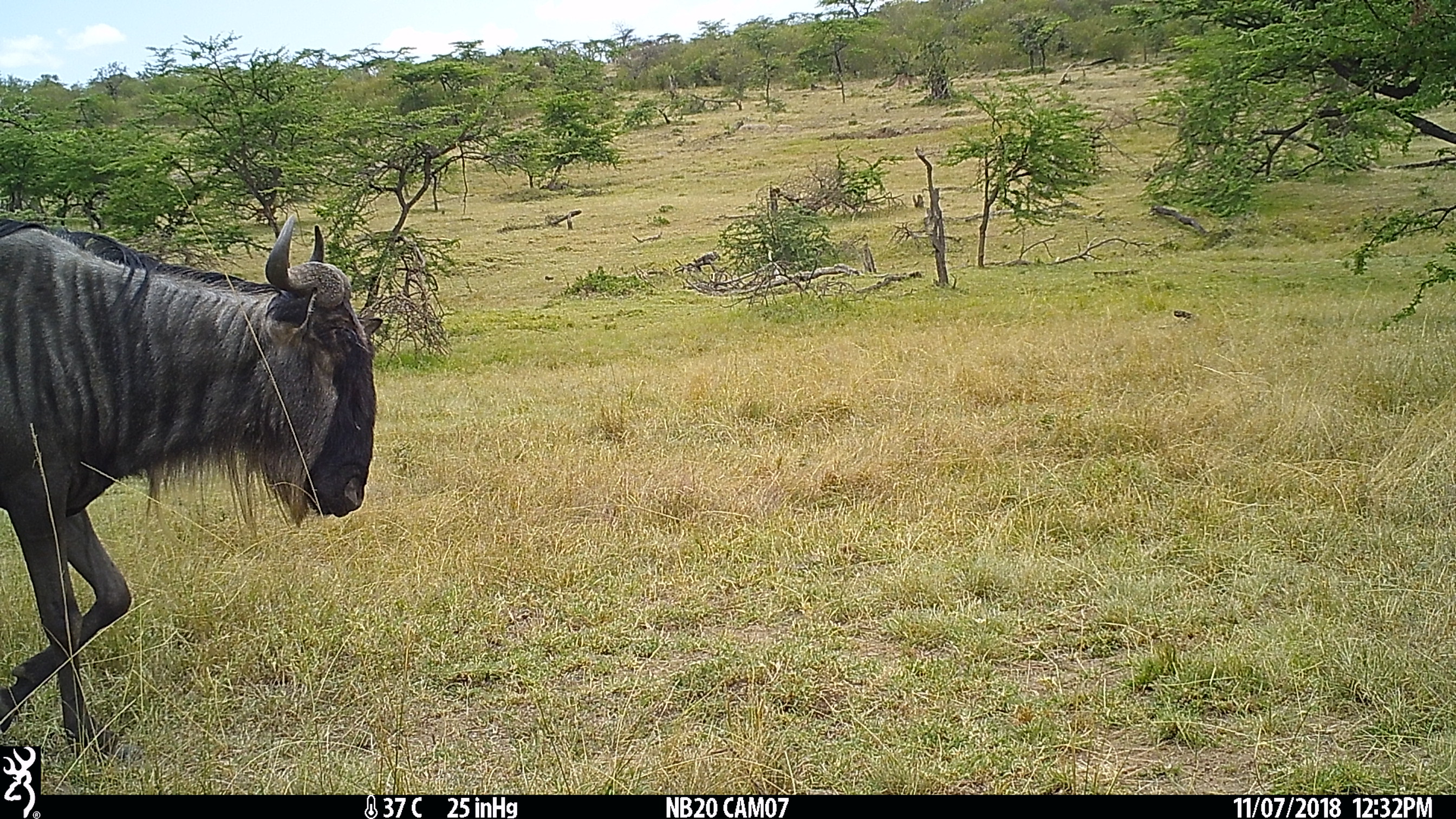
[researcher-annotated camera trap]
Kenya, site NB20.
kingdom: Animalia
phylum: Chordata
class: Mammalia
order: Artiodactyla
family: Bovidae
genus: Connochaetes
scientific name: Connochaetes taurinus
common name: blue wildebeest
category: wildebeest